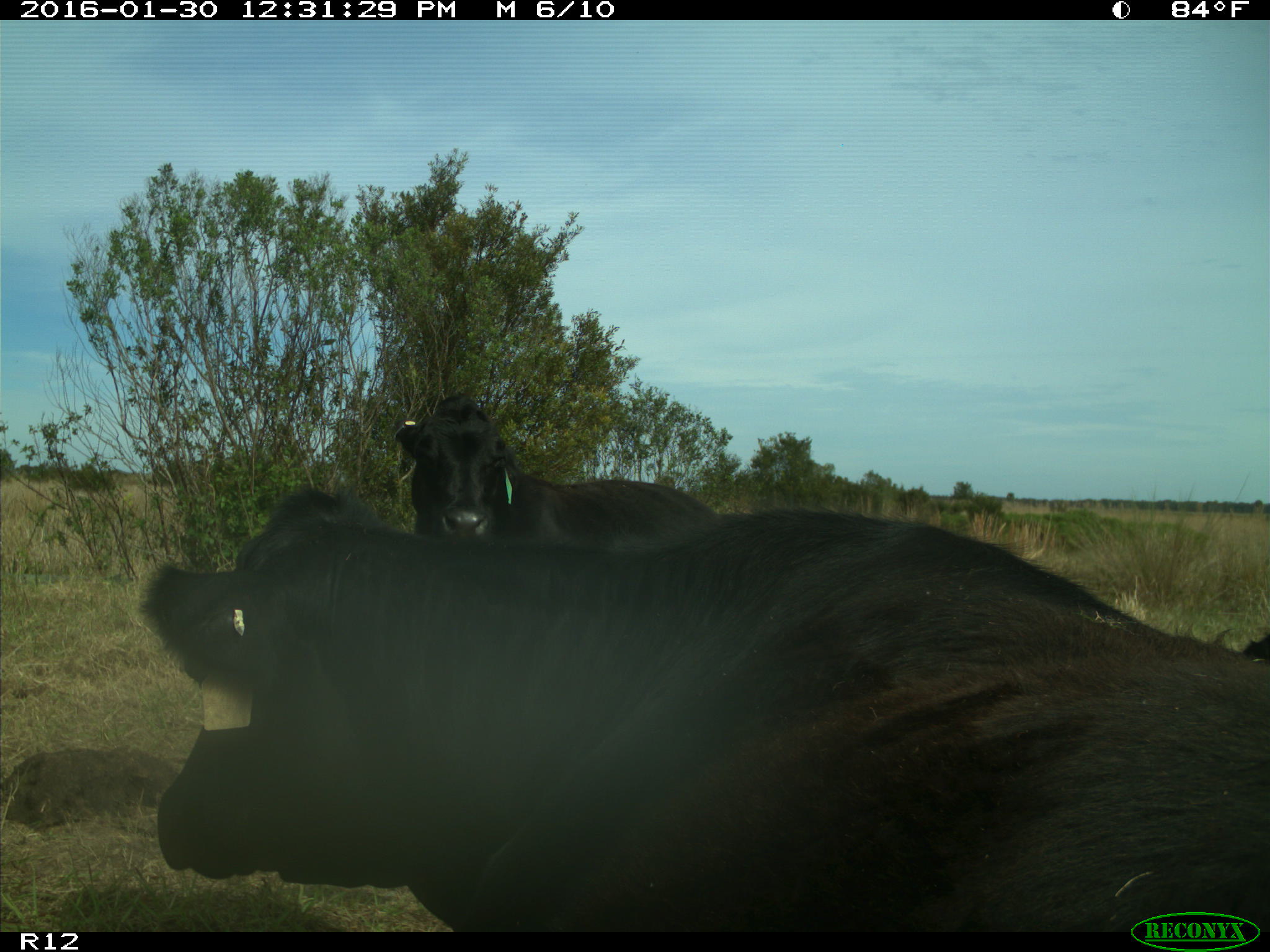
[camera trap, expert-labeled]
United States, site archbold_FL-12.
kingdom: Animalia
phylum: Chordata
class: Mammalia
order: Artiodactyla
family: Bovidae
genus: Bos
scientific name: Bos taurus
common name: domestic cow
Bos taurus (domestic cow).